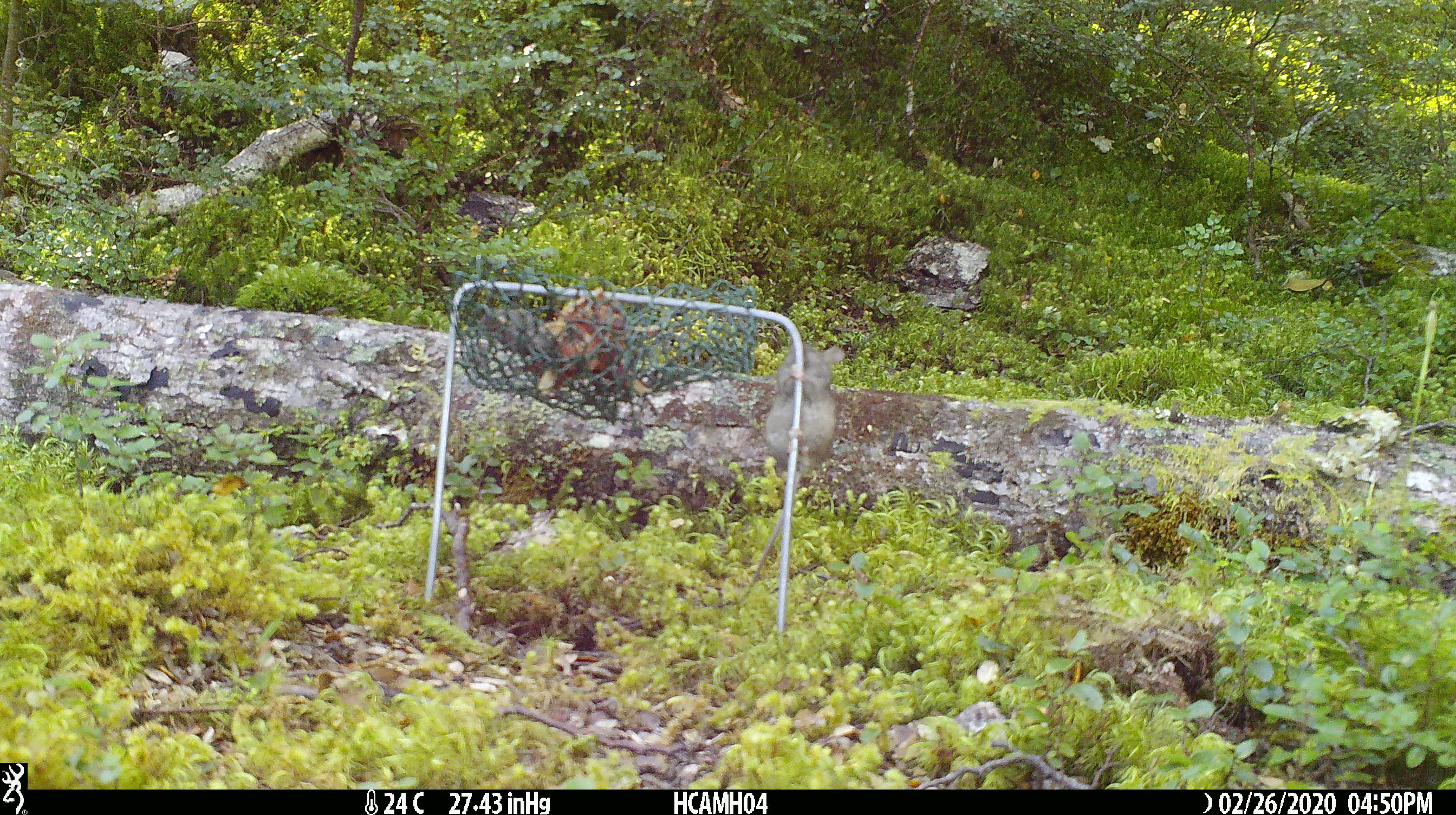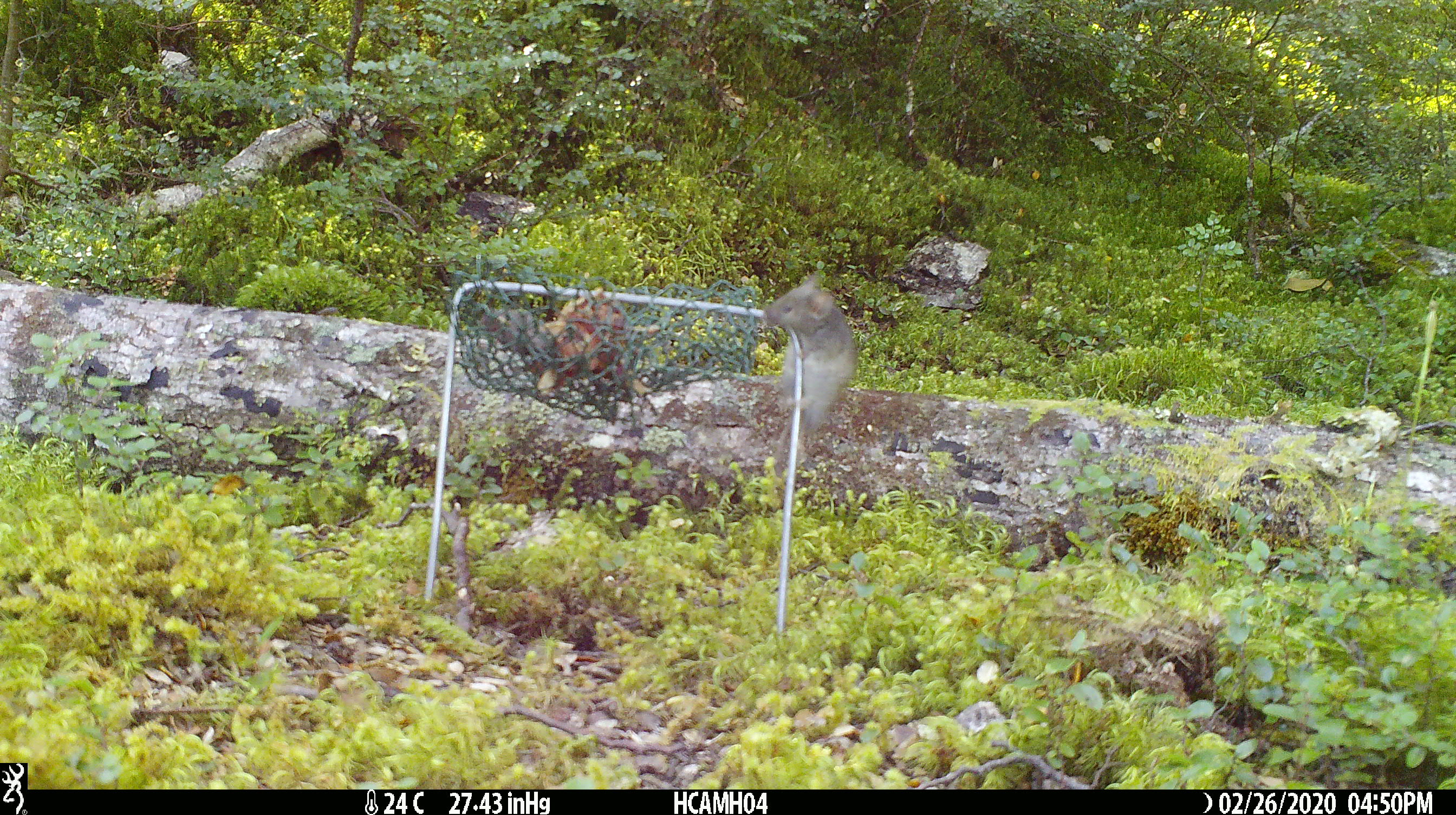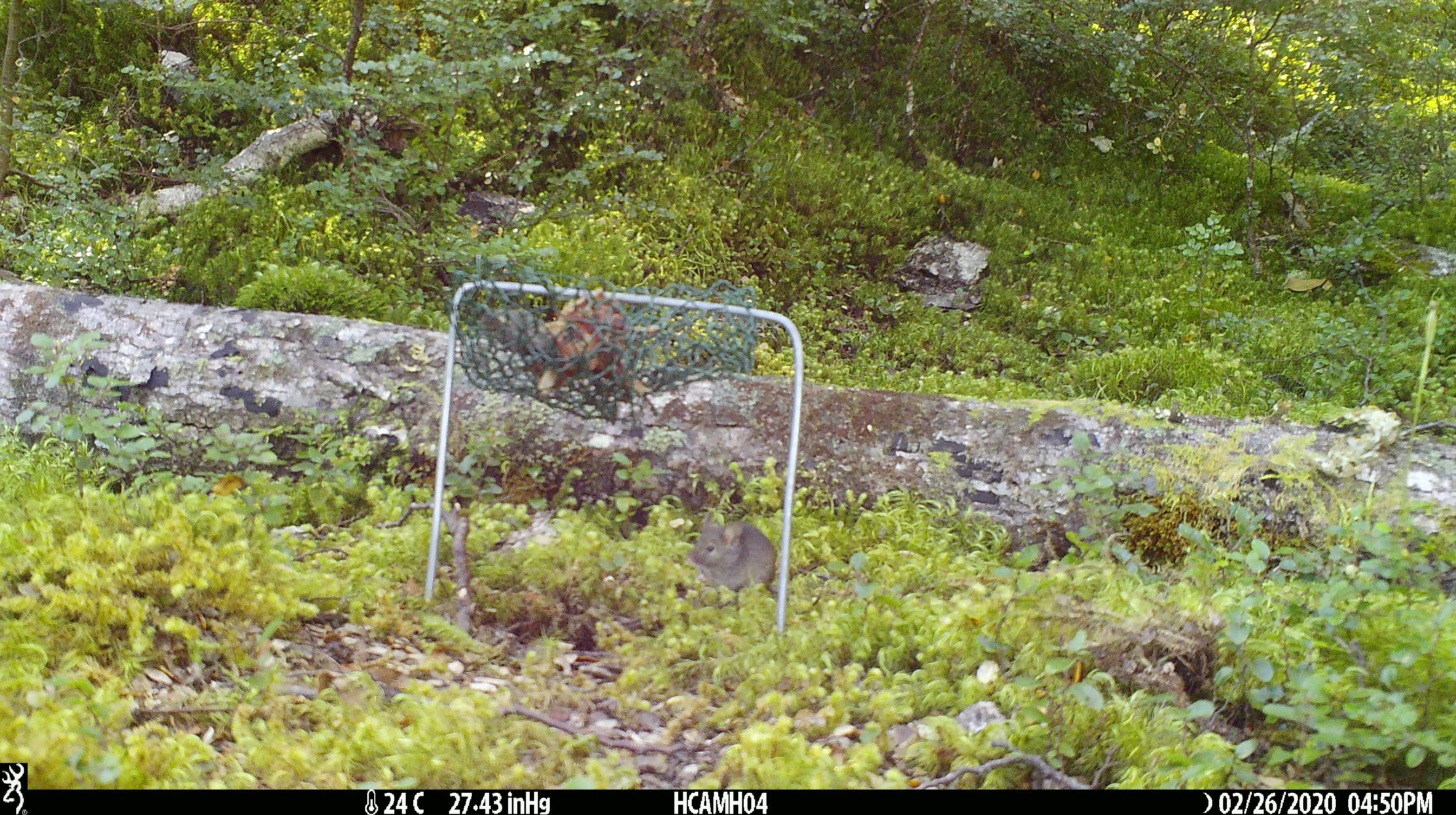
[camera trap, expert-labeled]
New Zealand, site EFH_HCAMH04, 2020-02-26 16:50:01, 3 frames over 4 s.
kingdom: Animalia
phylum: Chordata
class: Mammalia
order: Rodentia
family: Muridae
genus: Mus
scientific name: Mus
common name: mouse